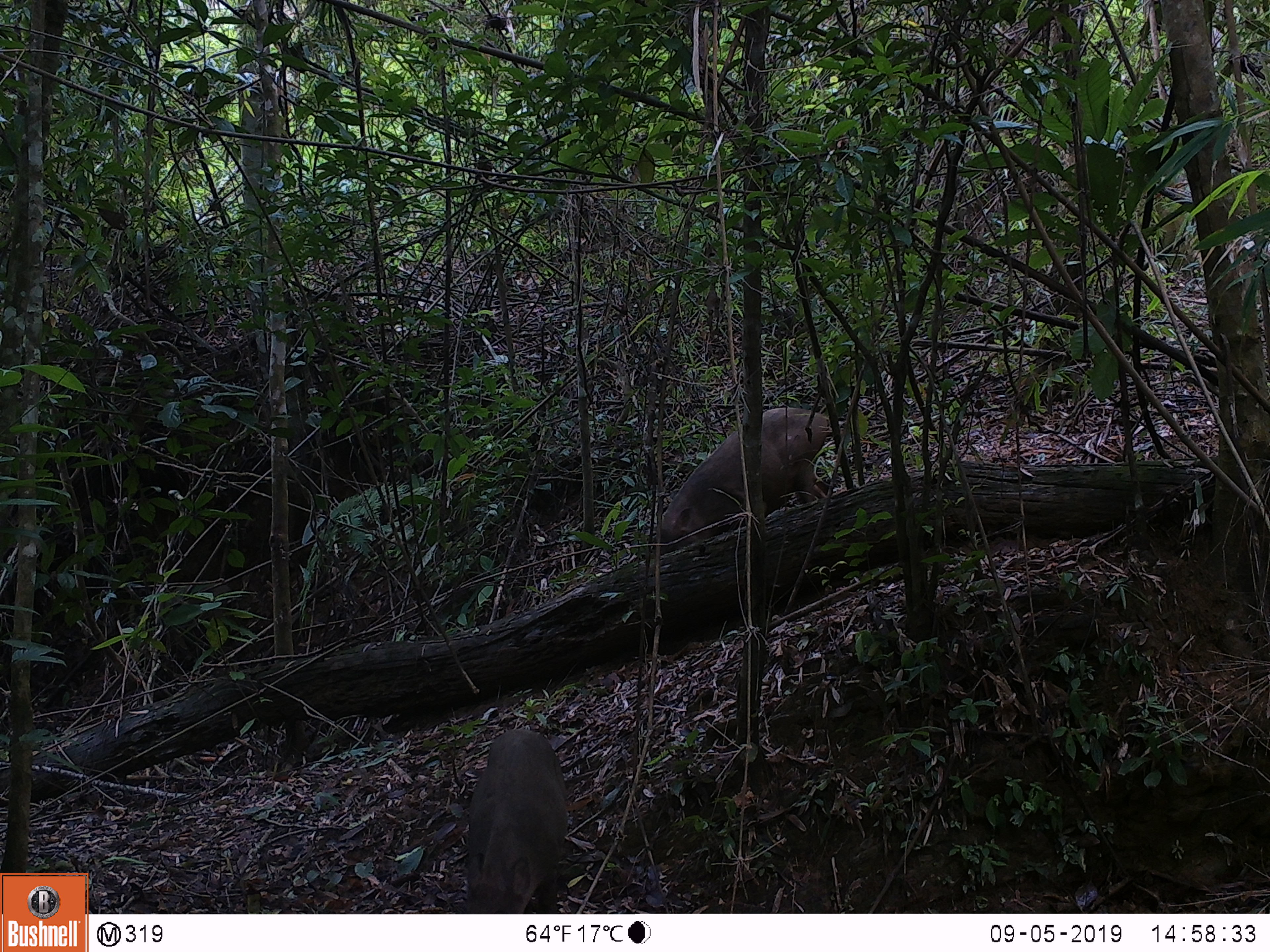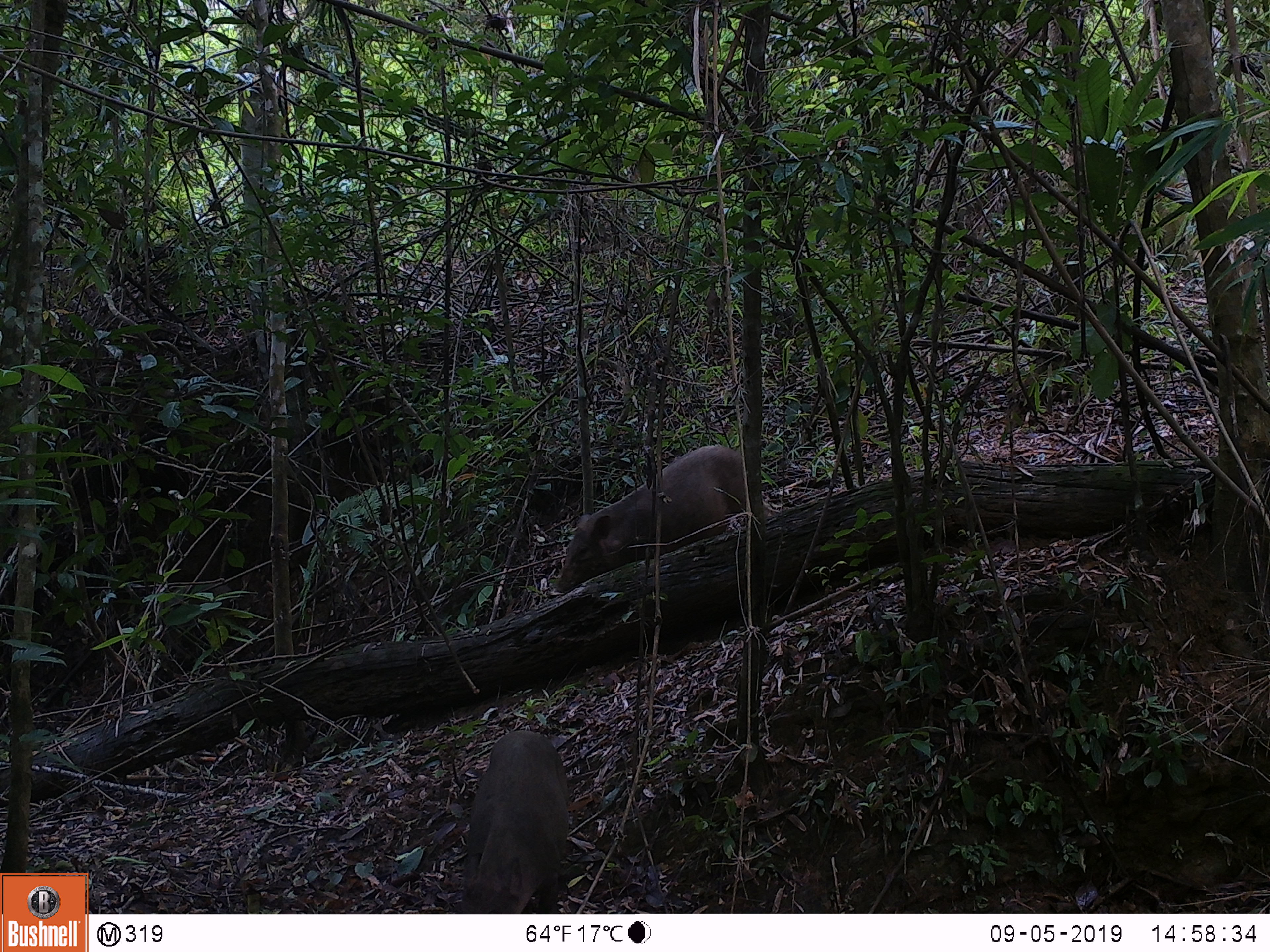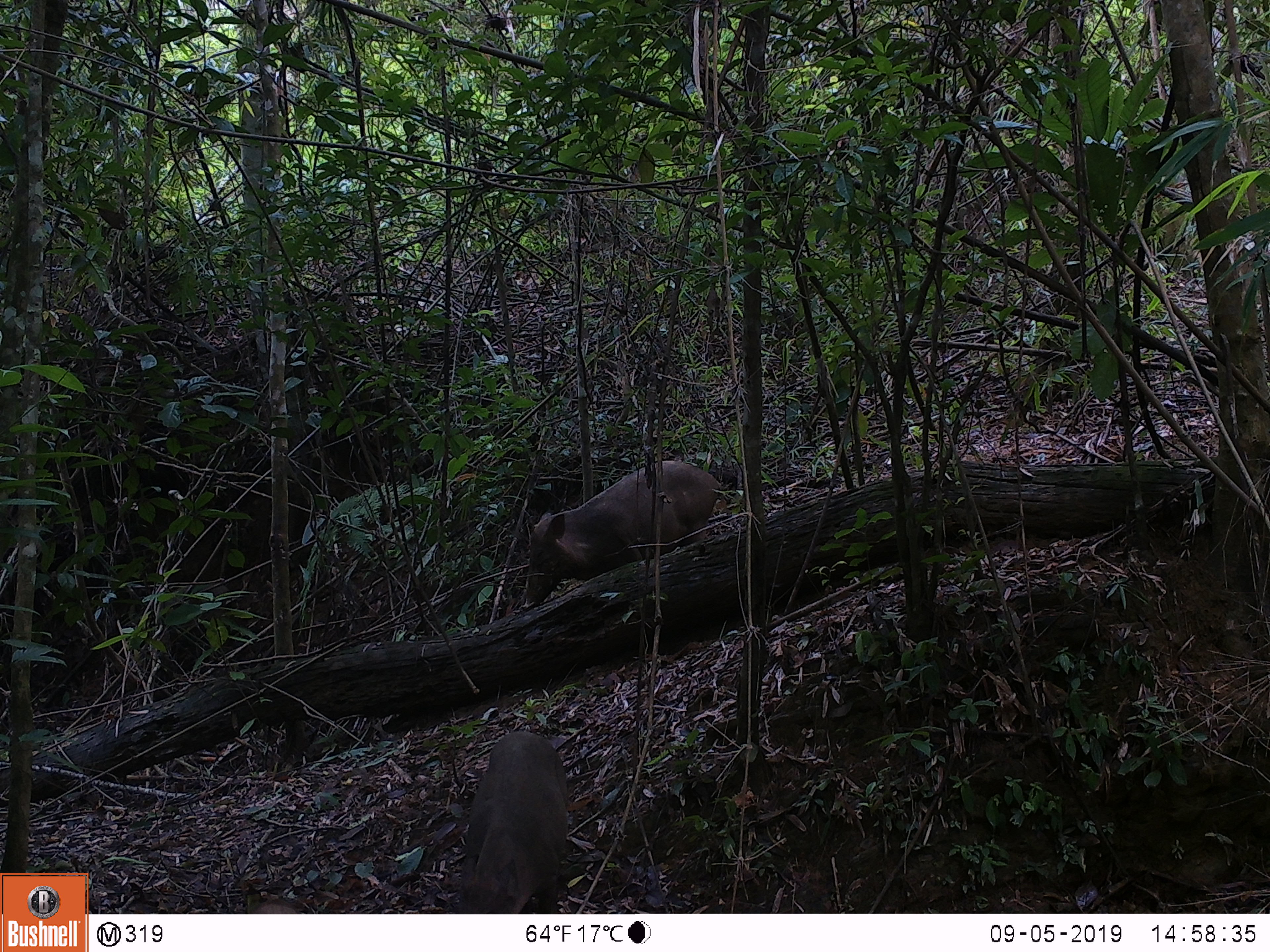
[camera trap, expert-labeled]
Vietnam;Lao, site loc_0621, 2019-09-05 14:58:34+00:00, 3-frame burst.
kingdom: Animalia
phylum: Chordata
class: Mammalia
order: Artiodactyla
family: Suidae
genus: Sus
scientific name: Sus scrofa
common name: eurasian wild pig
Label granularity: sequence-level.